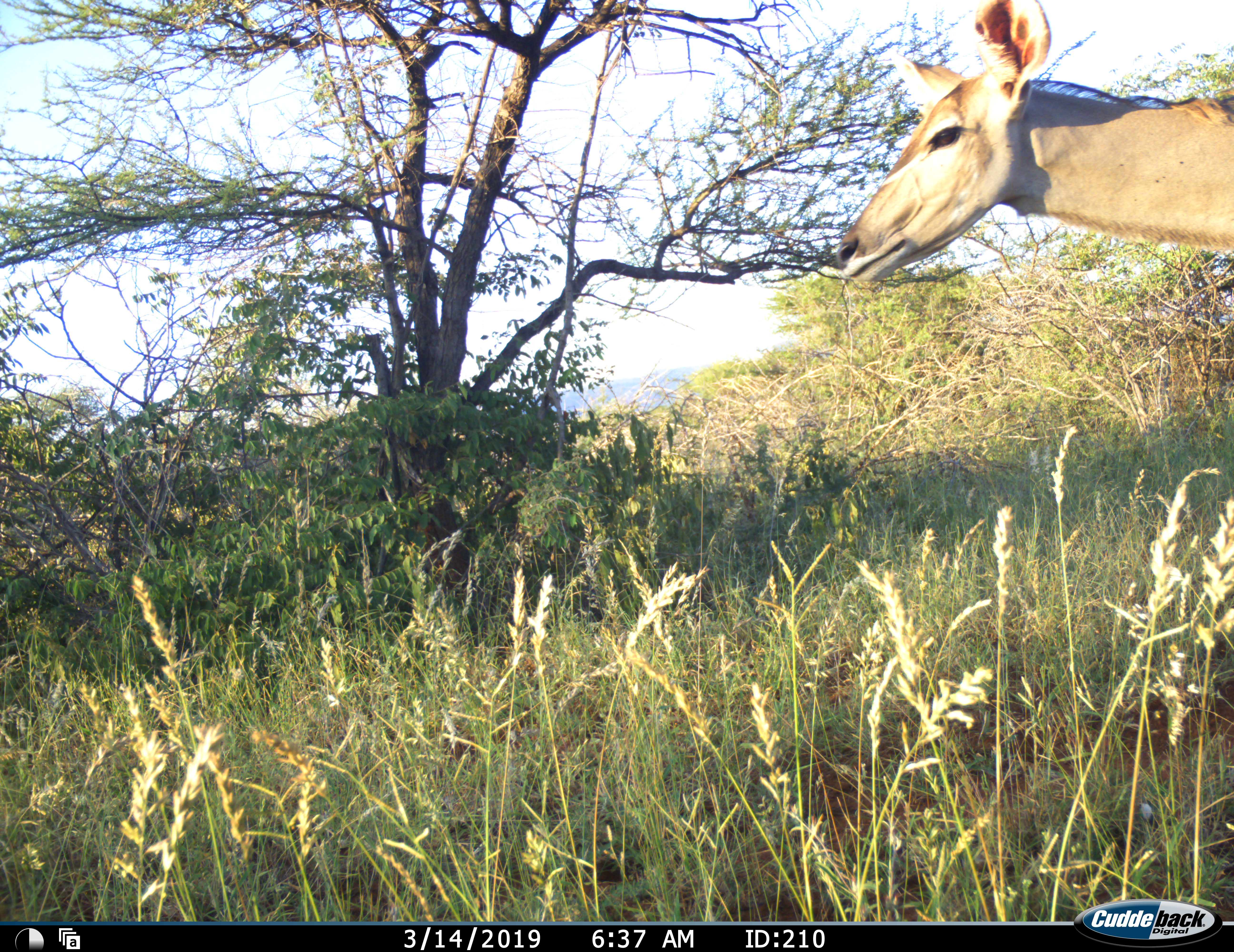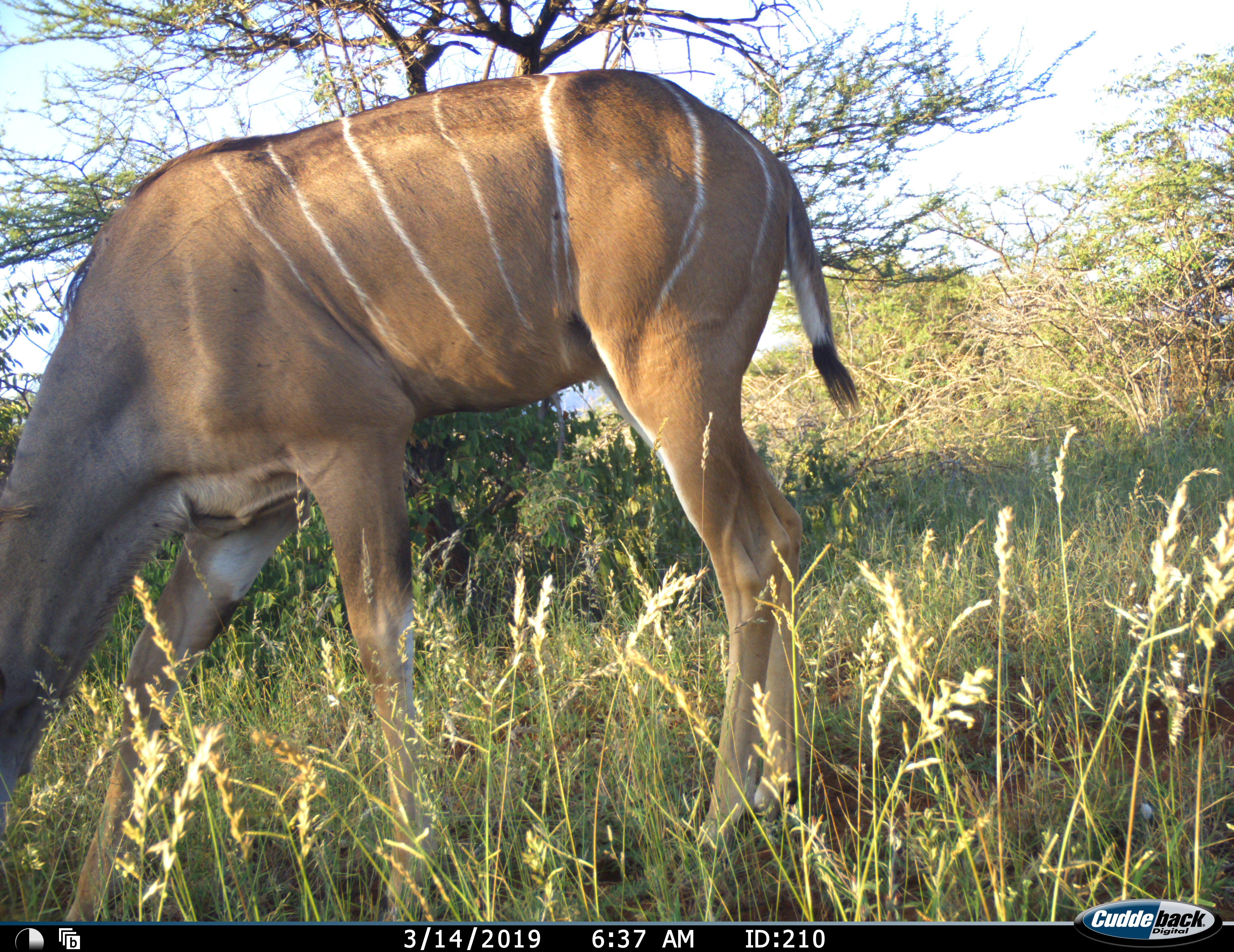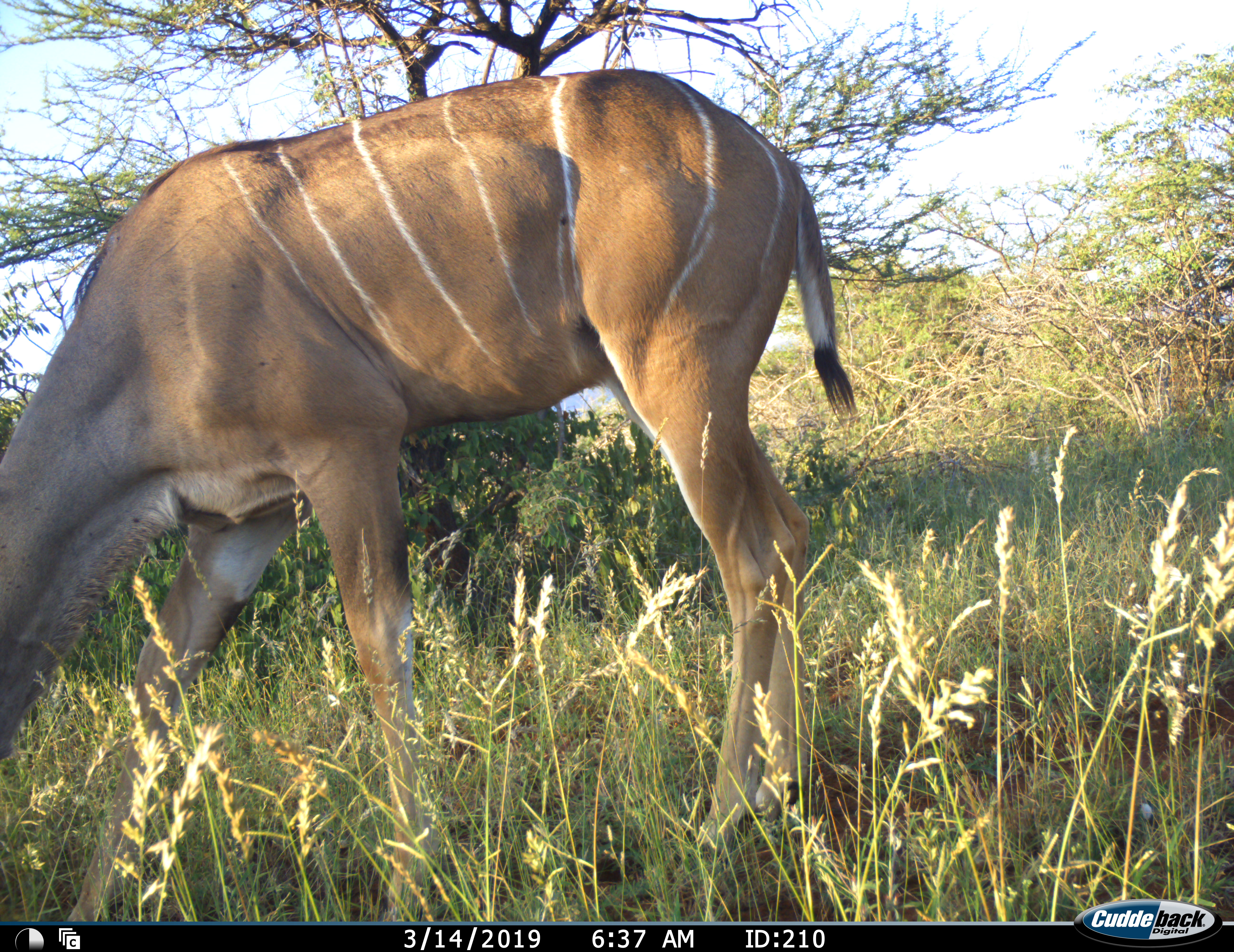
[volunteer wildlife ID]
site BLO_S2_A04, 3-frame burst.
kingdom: Animalia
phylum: Chordata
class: Mammalia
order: Artiodactyla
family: Bovidae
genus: Tragelaphus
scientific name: Tragelaphus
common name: kudu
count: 1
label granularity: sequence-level